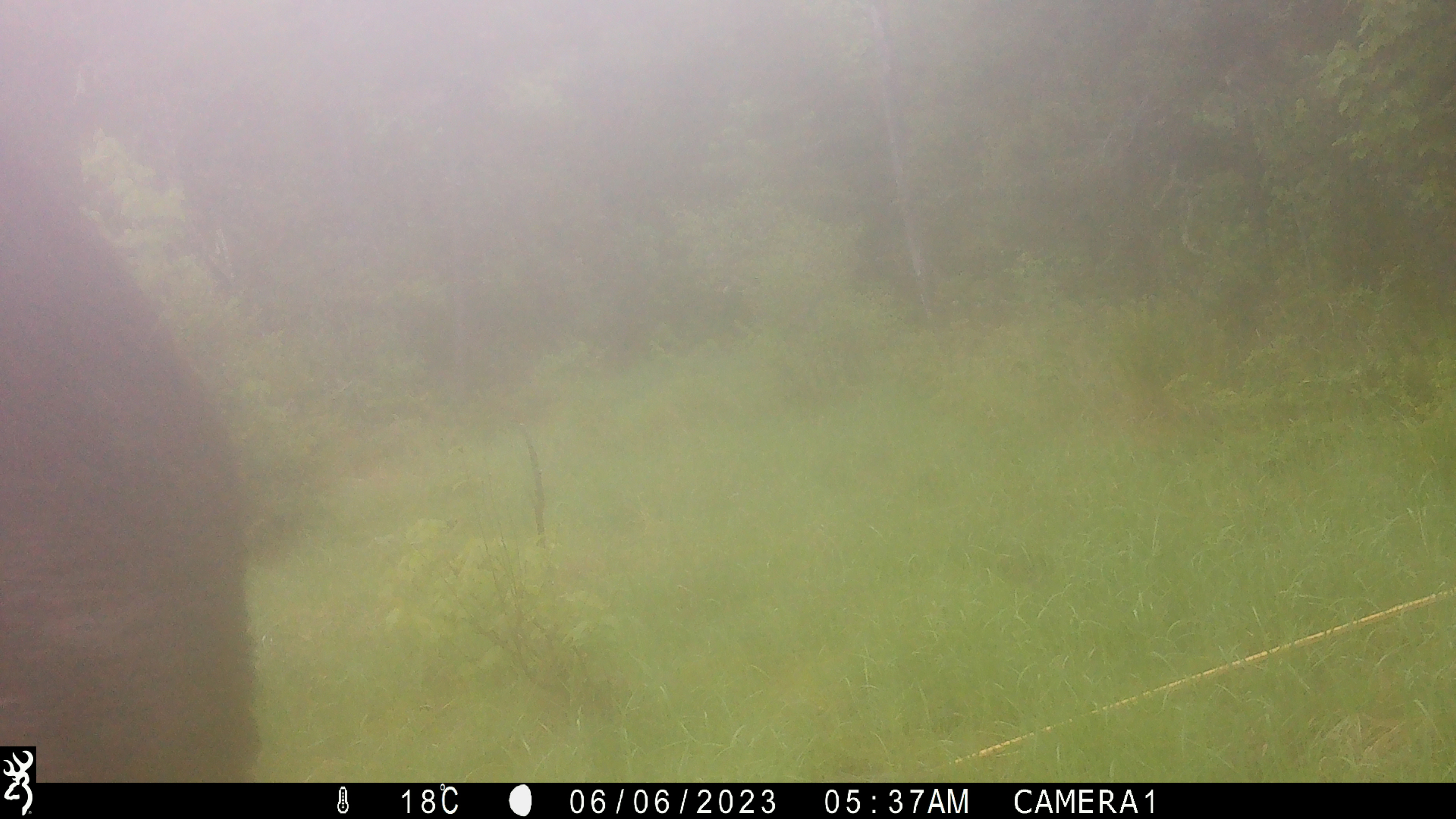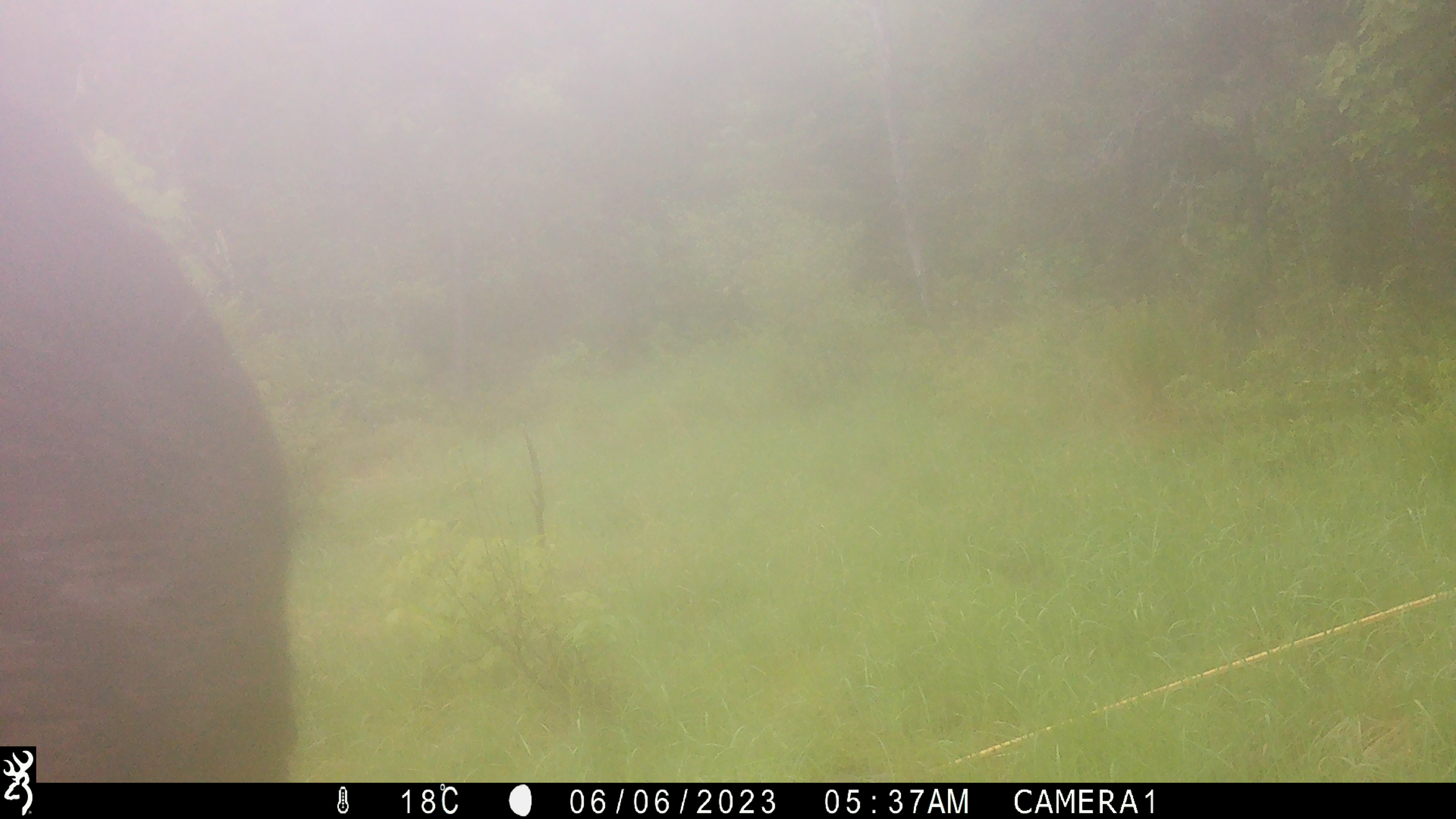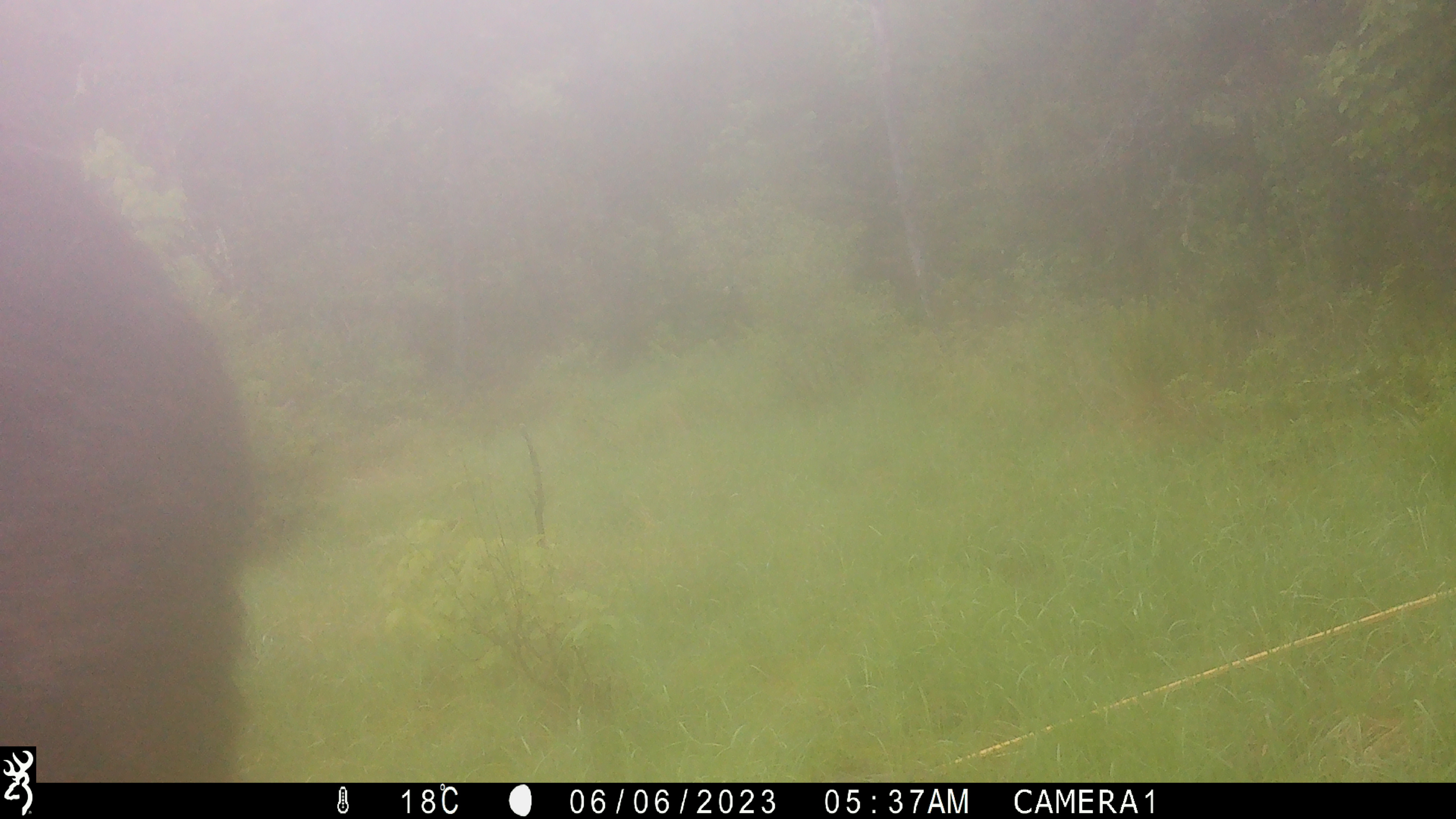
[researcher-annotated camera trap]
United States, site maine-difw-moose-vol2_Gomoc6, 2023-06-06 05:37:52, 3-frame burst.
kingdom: Animalia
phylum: Chordata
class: Mammalia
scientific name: Mammalia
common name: mammal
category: mammal sp.